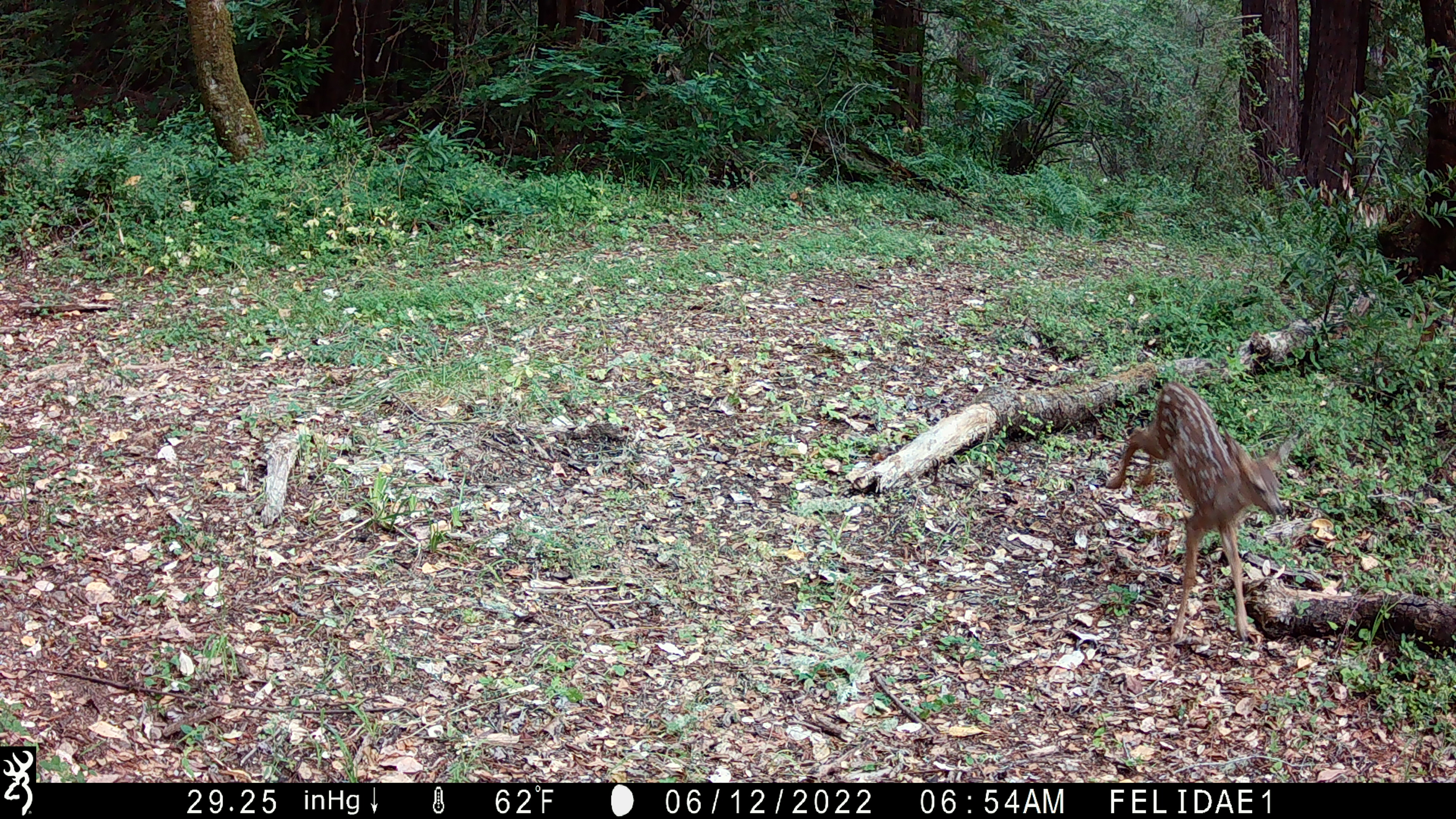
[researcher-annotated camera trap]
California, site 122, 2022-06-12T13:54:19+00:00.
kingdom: Animalia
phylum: Chordata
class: Mammalia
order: Artiodactyla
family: Cervidae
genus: Odocoileus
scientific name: Odocoileus hemionus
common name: mule deer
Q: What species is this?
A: Mule deer (Odocoileus hemionus).